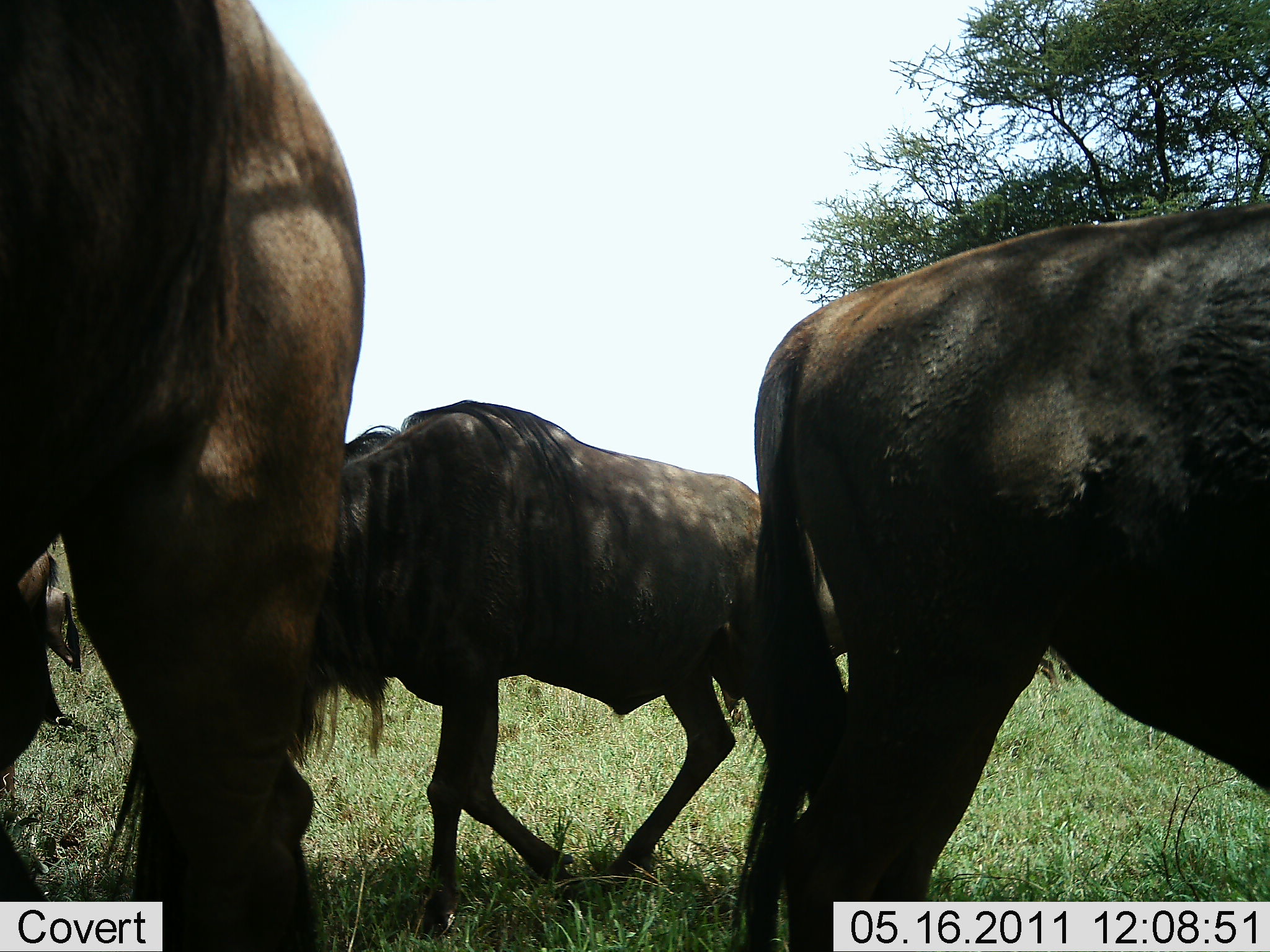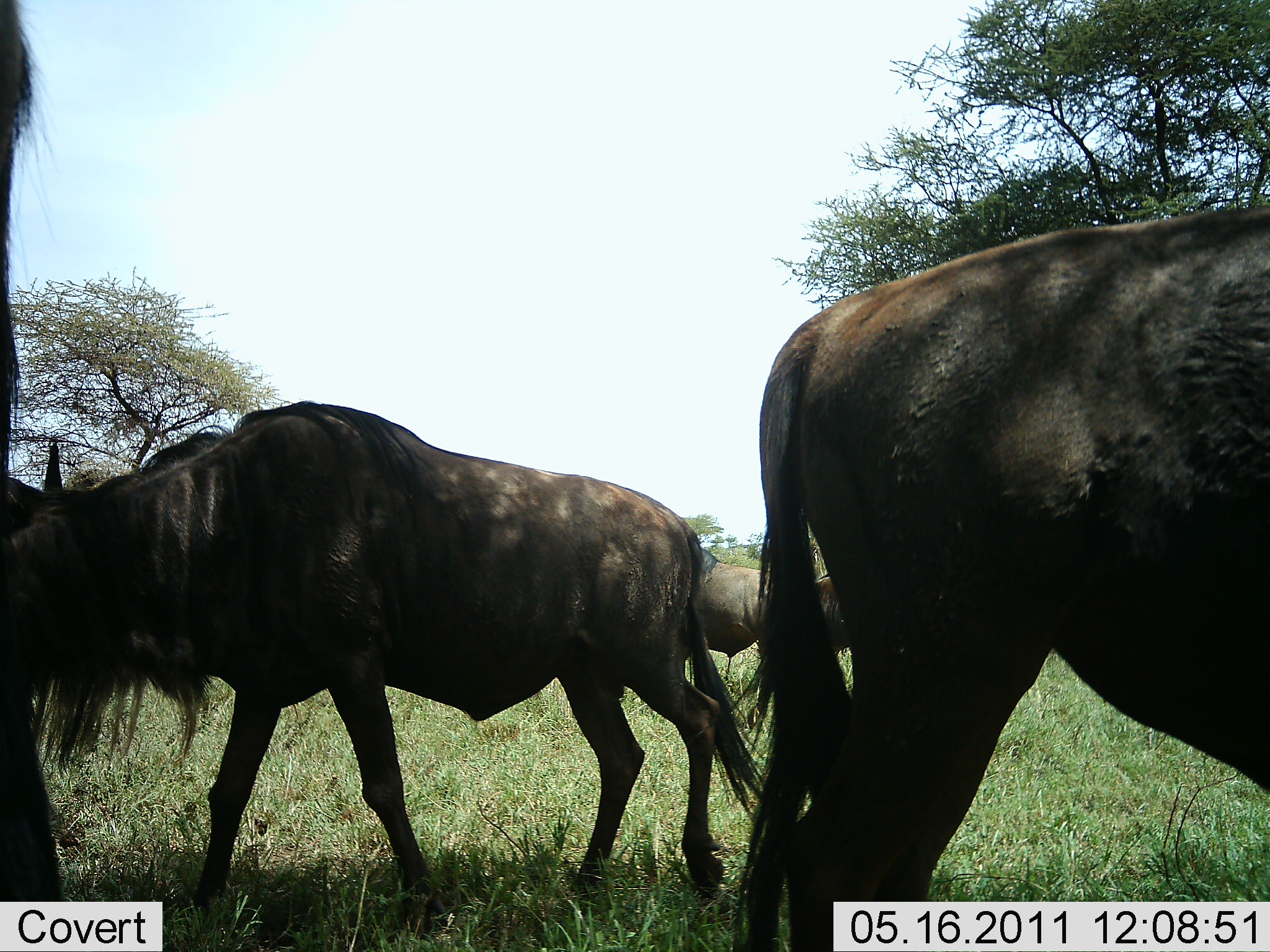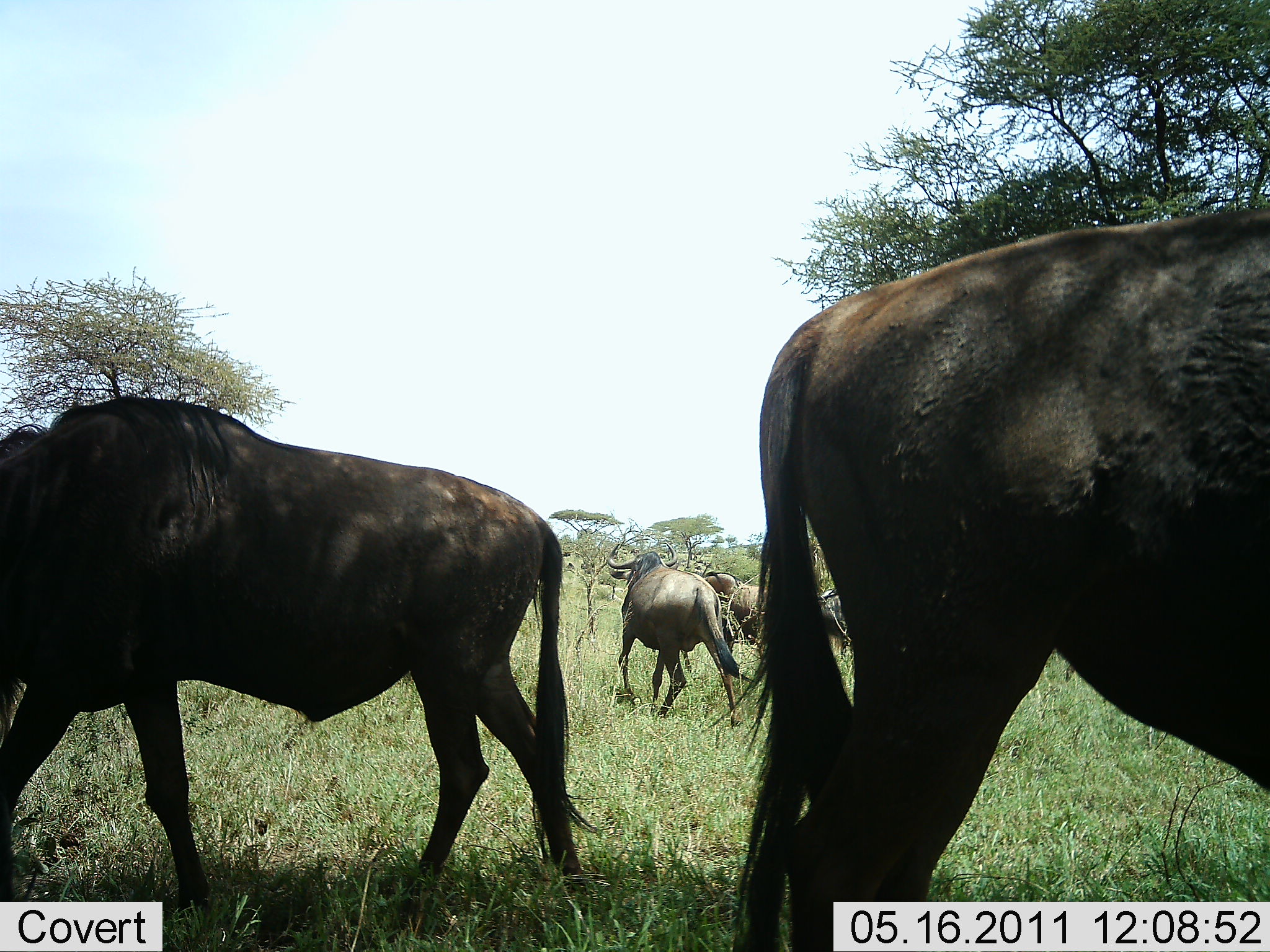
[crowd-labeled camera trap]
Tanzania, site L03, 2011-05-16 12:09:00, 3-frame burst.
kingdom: Animalia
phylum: Chordata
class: Mammalia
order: Artiodactyla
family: Bovidae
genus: Connochaetes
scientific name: Connochaetes taurinus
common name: blue wildebeest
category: wildebeest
Wildebeest (blue wildebeest) (Connochaetes taurinus), count 5. Behavior (volunteer vote fractions): standing 36%, resting 0%, moving 82%, interacting 0%. Young present (vote fraction): 0%. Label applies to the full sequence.